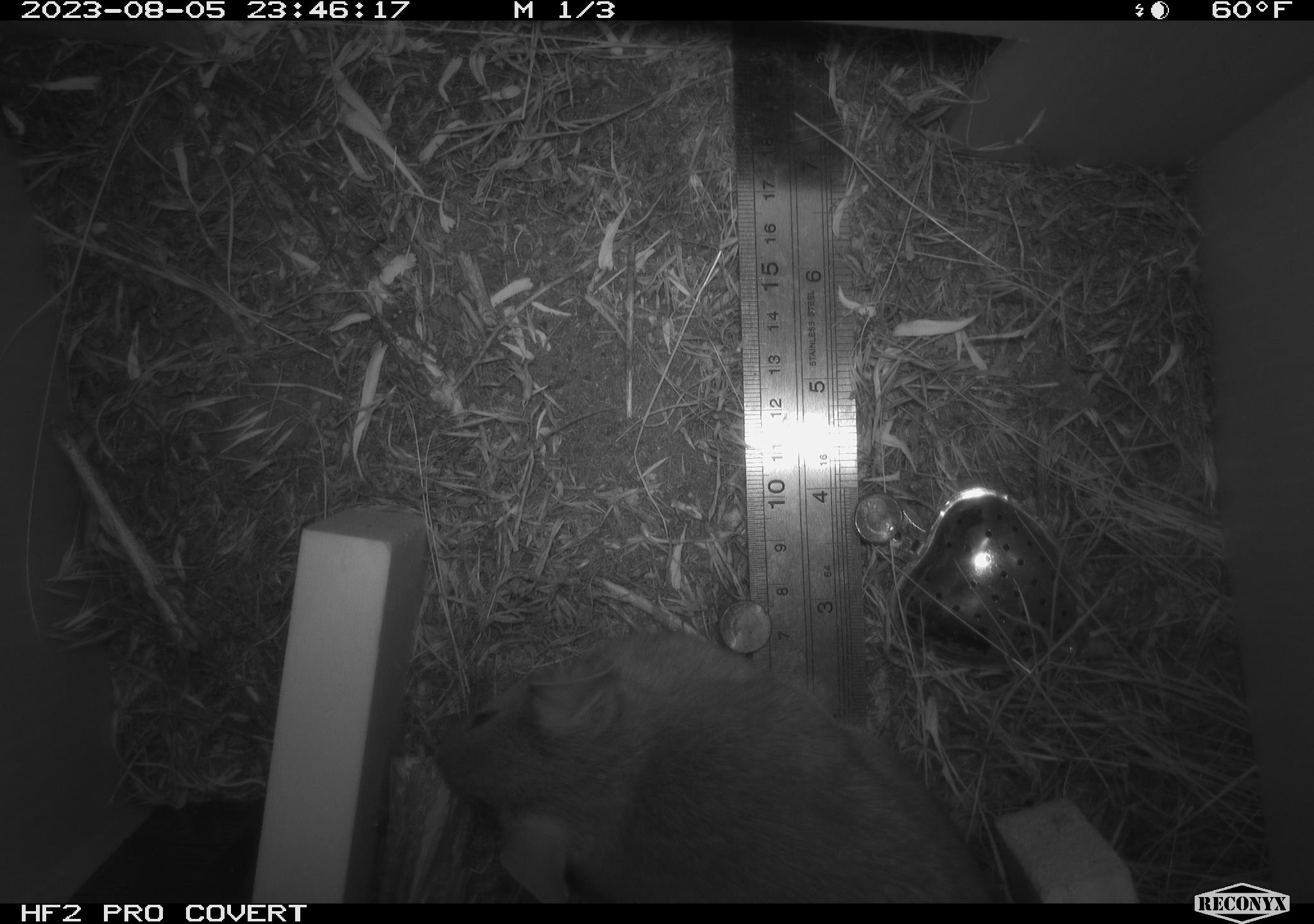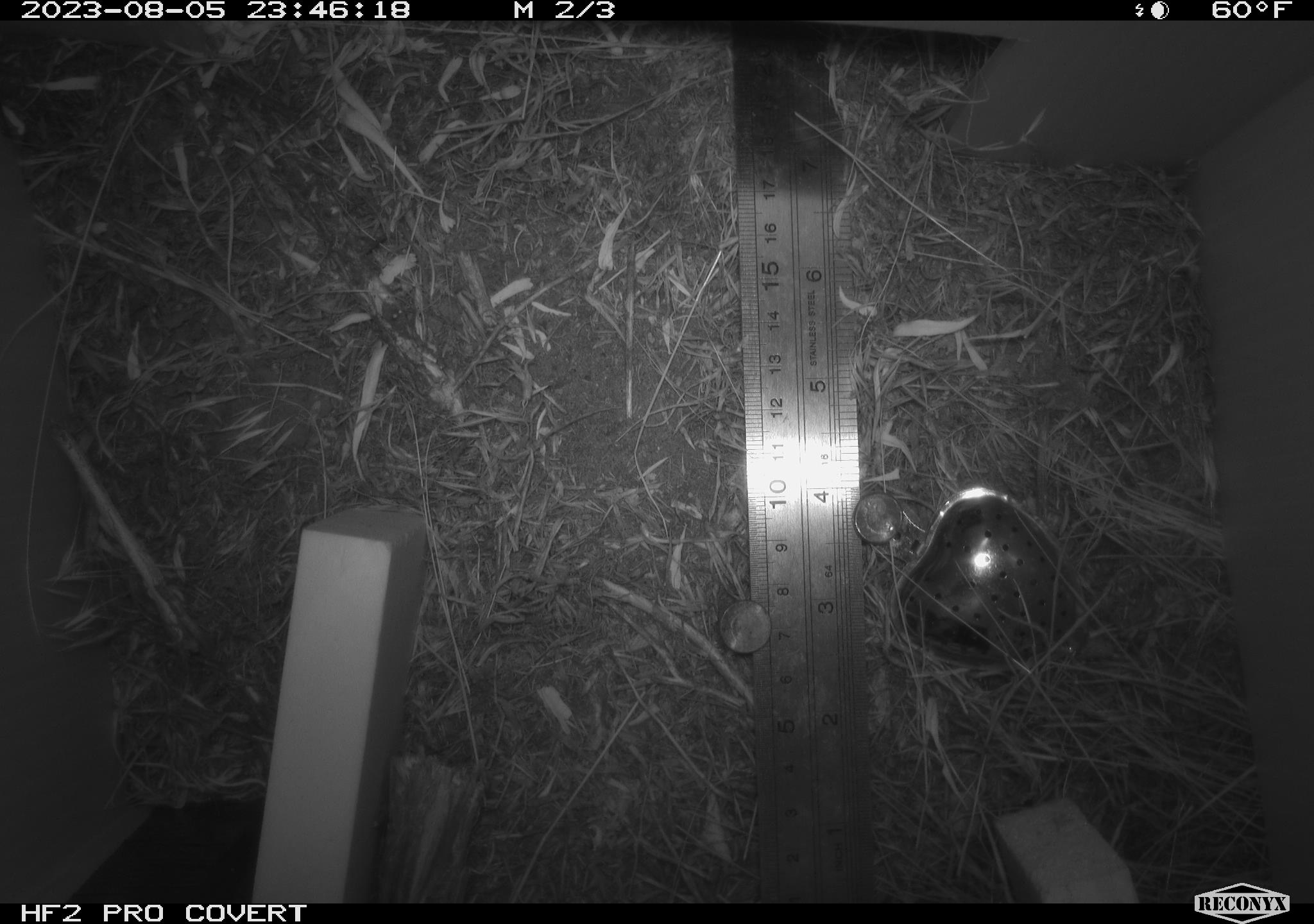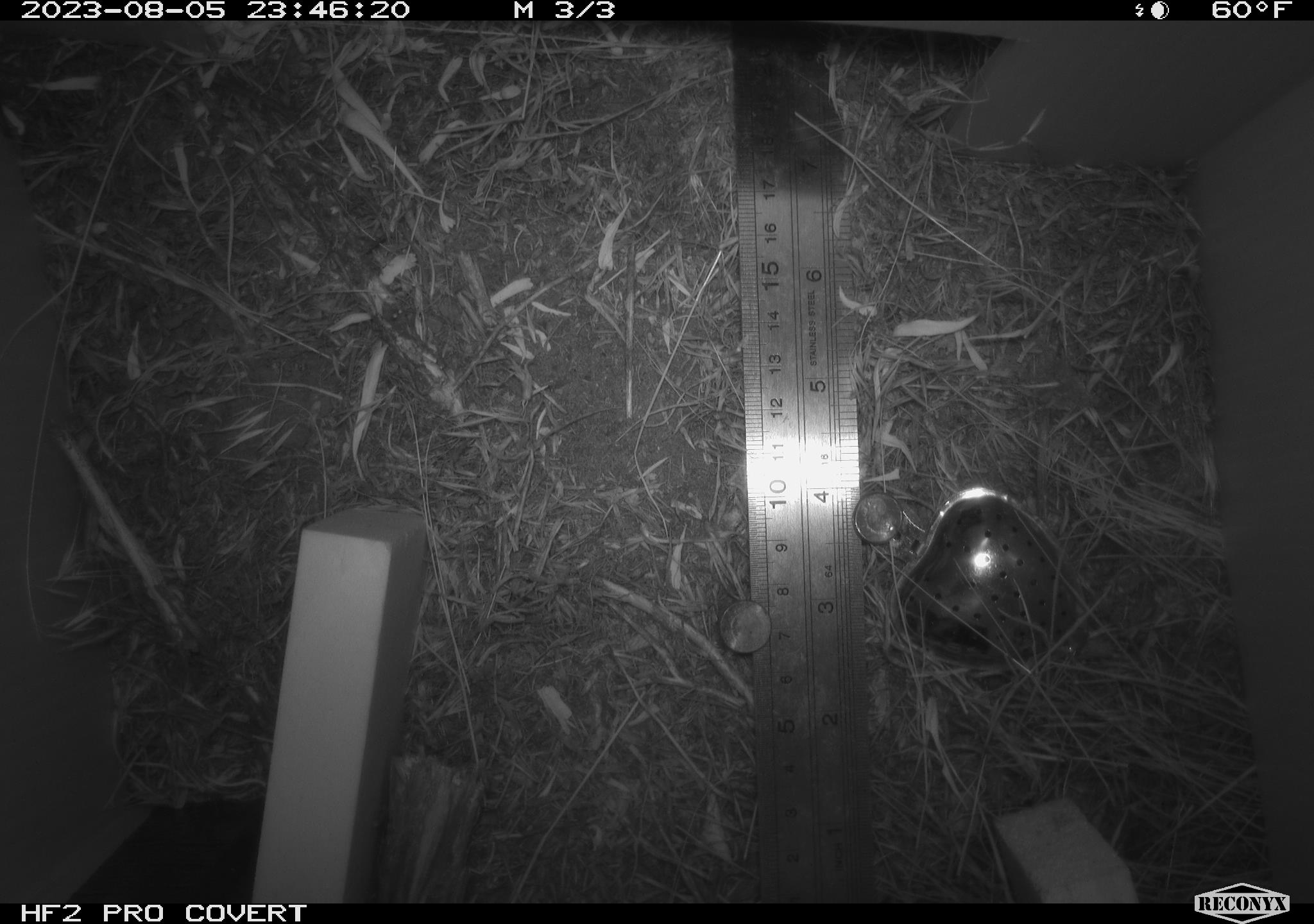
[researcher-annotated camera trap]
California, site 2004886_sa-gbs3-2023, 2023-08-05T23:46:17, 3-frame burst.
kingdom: Animalia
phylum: Chordata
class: Mammalia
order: Rodentia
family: Cricetidae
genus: Neotoma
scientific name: Neotoma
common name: pack rat or woodrat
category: neotoma species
Neotoma species (pack rat or woodrat) (Neotoma).